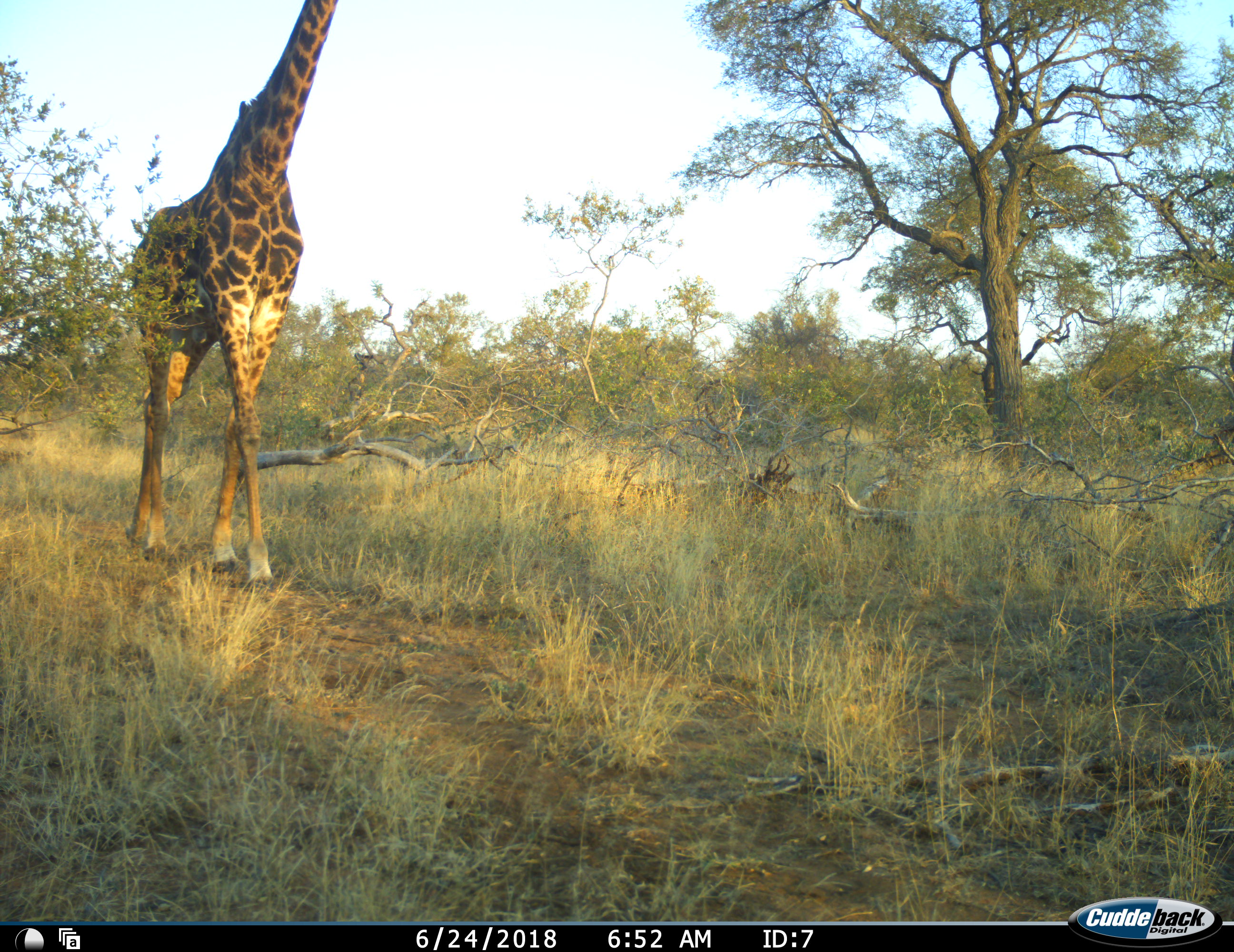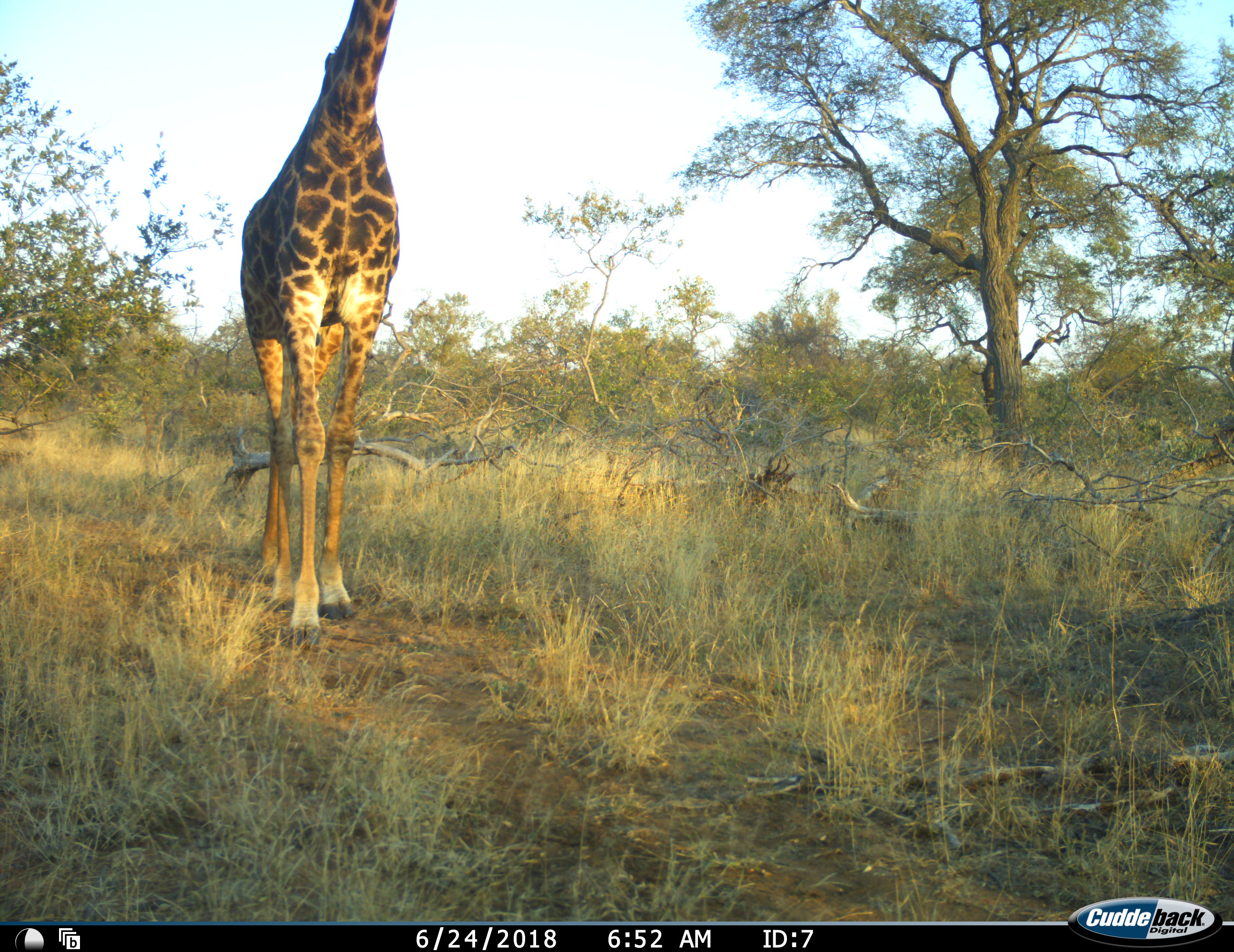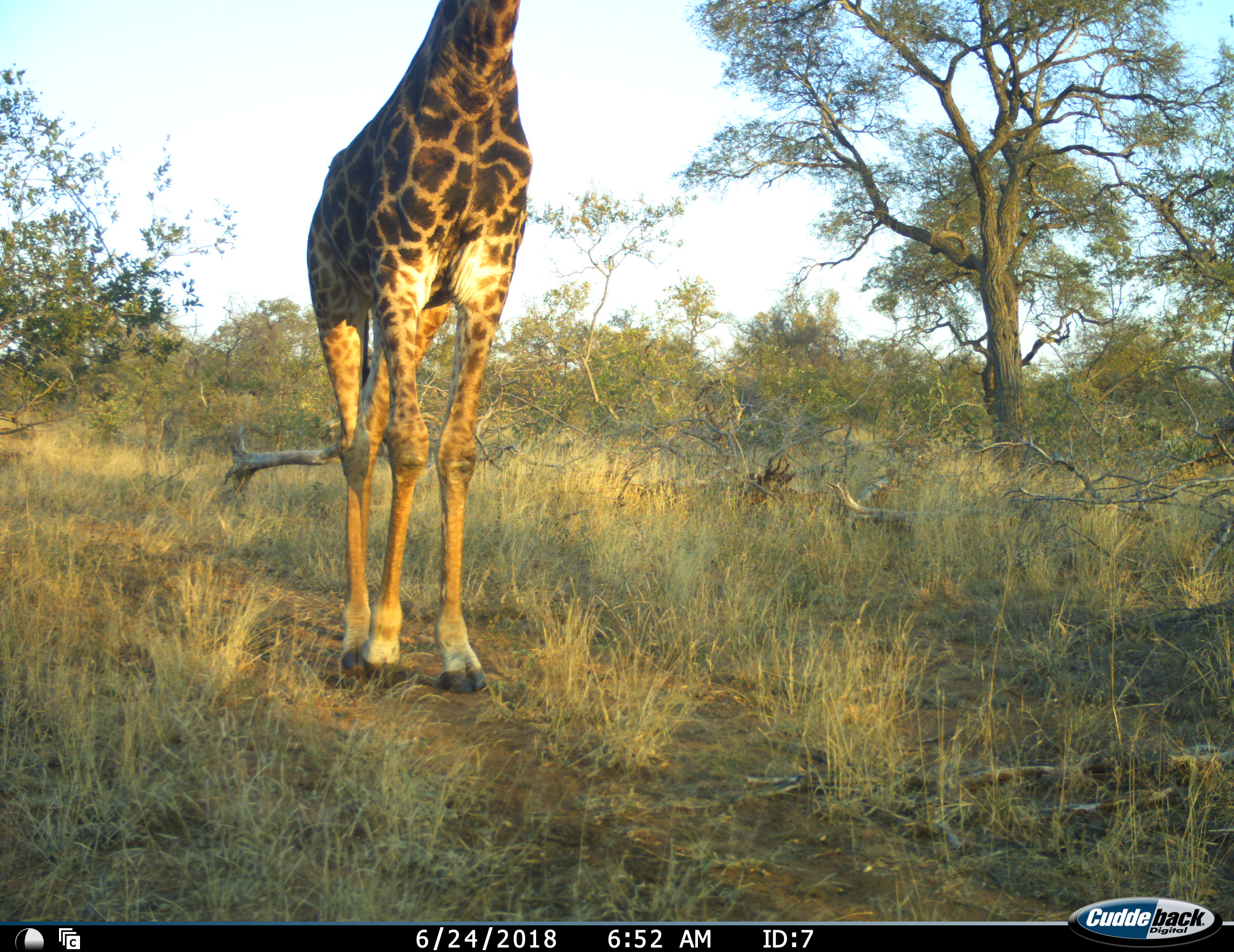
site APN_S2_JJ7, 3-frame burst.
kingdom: Animalia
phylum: Chordata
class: Mammalia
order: Artiodactyla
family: Giraffidae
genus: Giraffa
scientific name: Giraffa camelopardalis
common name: giraffe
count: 1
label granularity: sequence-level